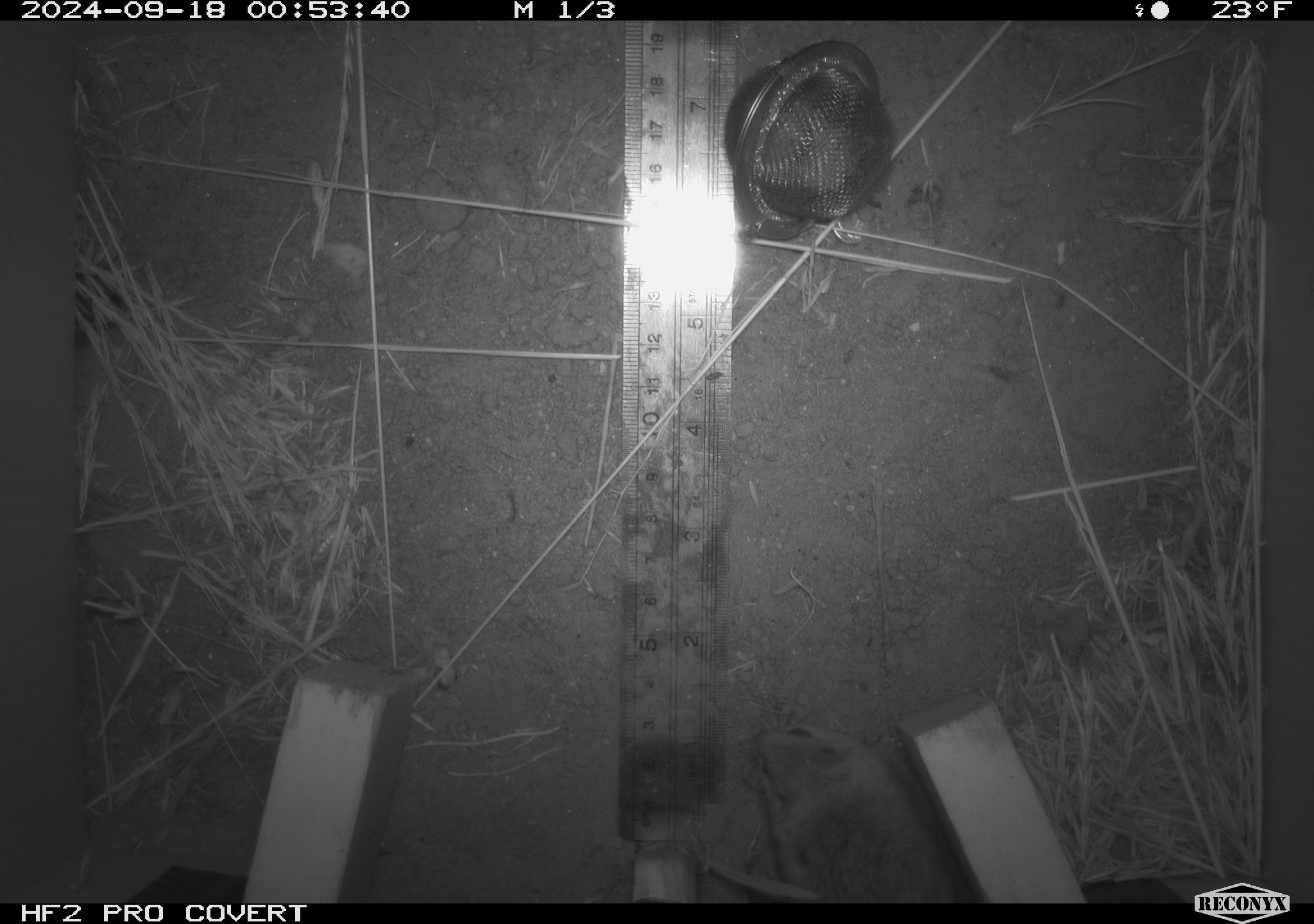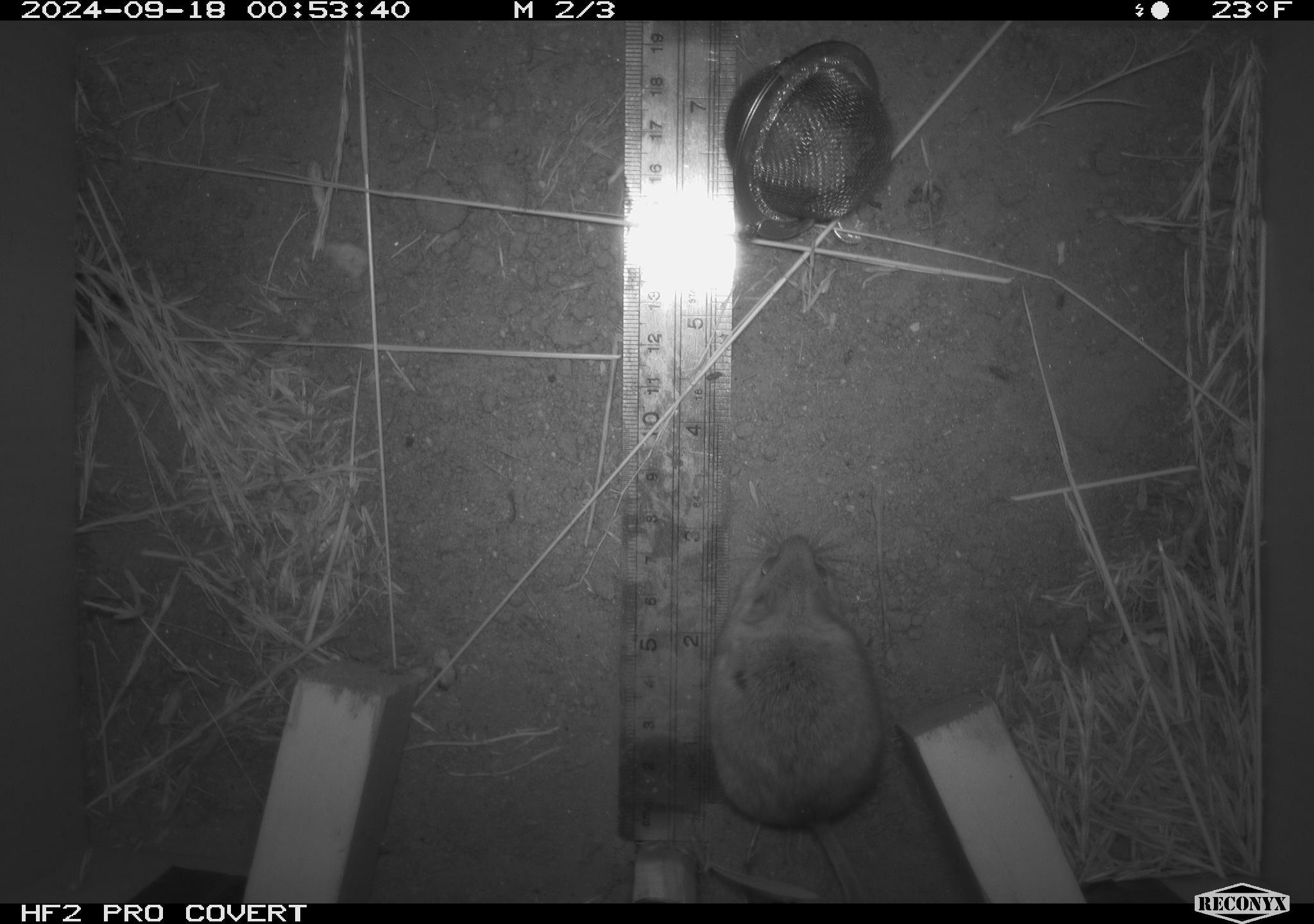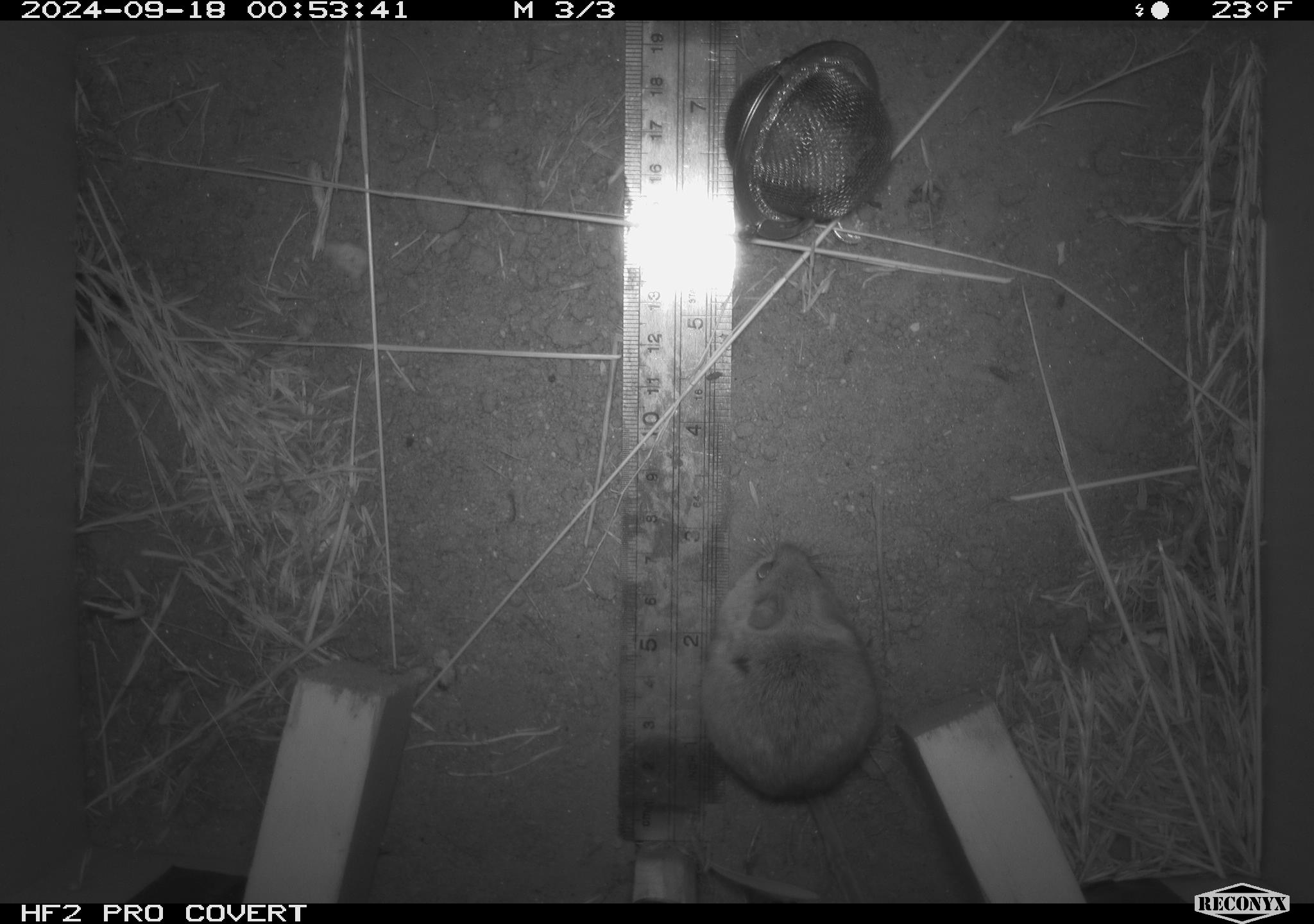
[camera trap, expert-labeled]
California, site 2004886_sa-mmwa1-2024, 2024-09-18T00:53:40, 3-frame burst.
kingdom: Animalia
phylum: Chordata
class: Mammalia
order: Rodentia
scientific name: Rodentia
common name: mouse species